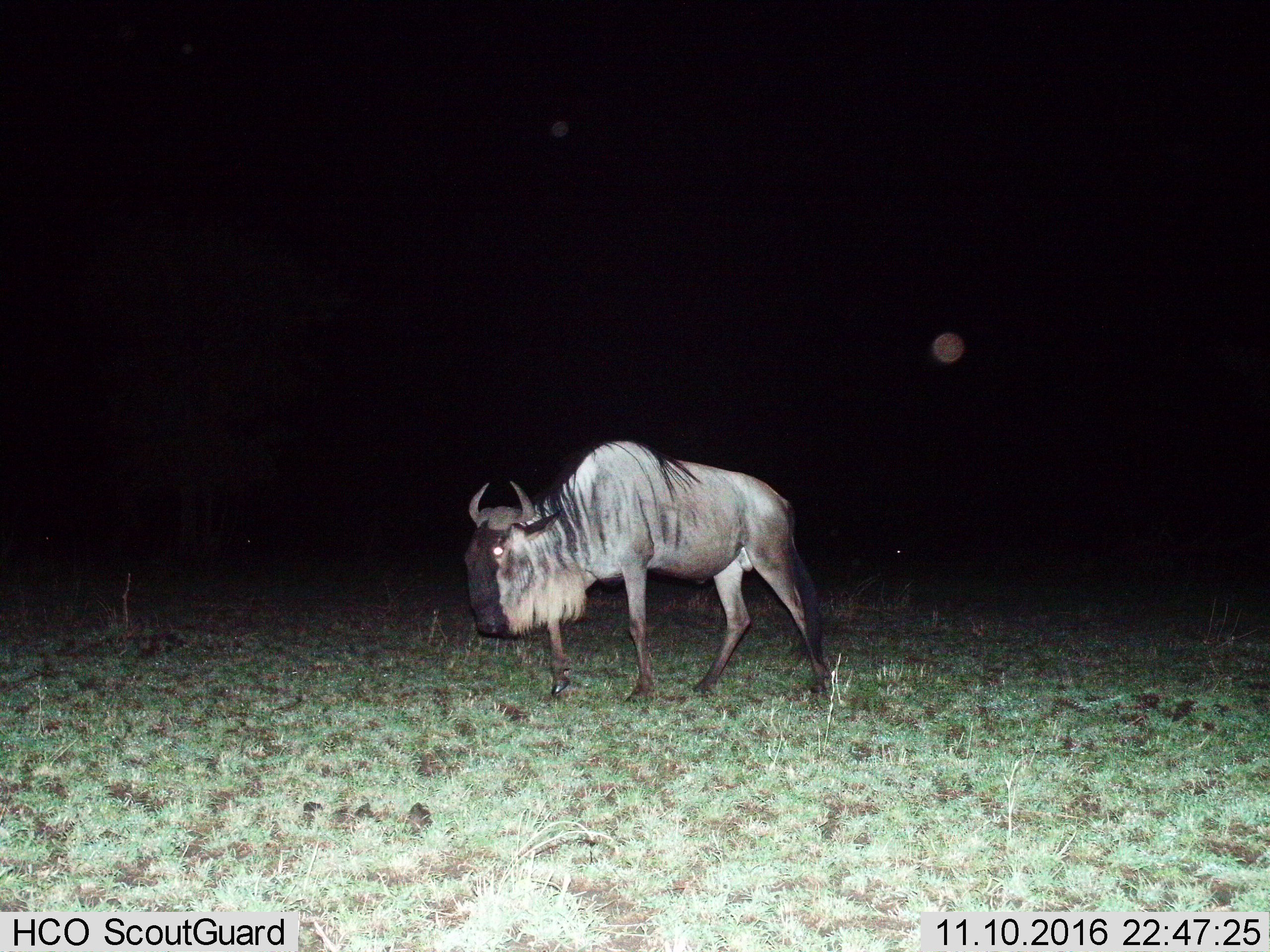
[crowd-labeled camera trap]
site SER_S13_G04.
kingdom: Animalia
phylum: Chordata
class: Mammalia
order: Artiodactyla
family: Bovidae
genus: Connochaetes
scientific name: Connochaetes taurinus taurinus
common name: blue wildebeest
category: wildebeestblue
Wildebeestblue (blue wildebeest) (Connochaetes taurinus taurinus), count 1. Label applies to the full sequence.